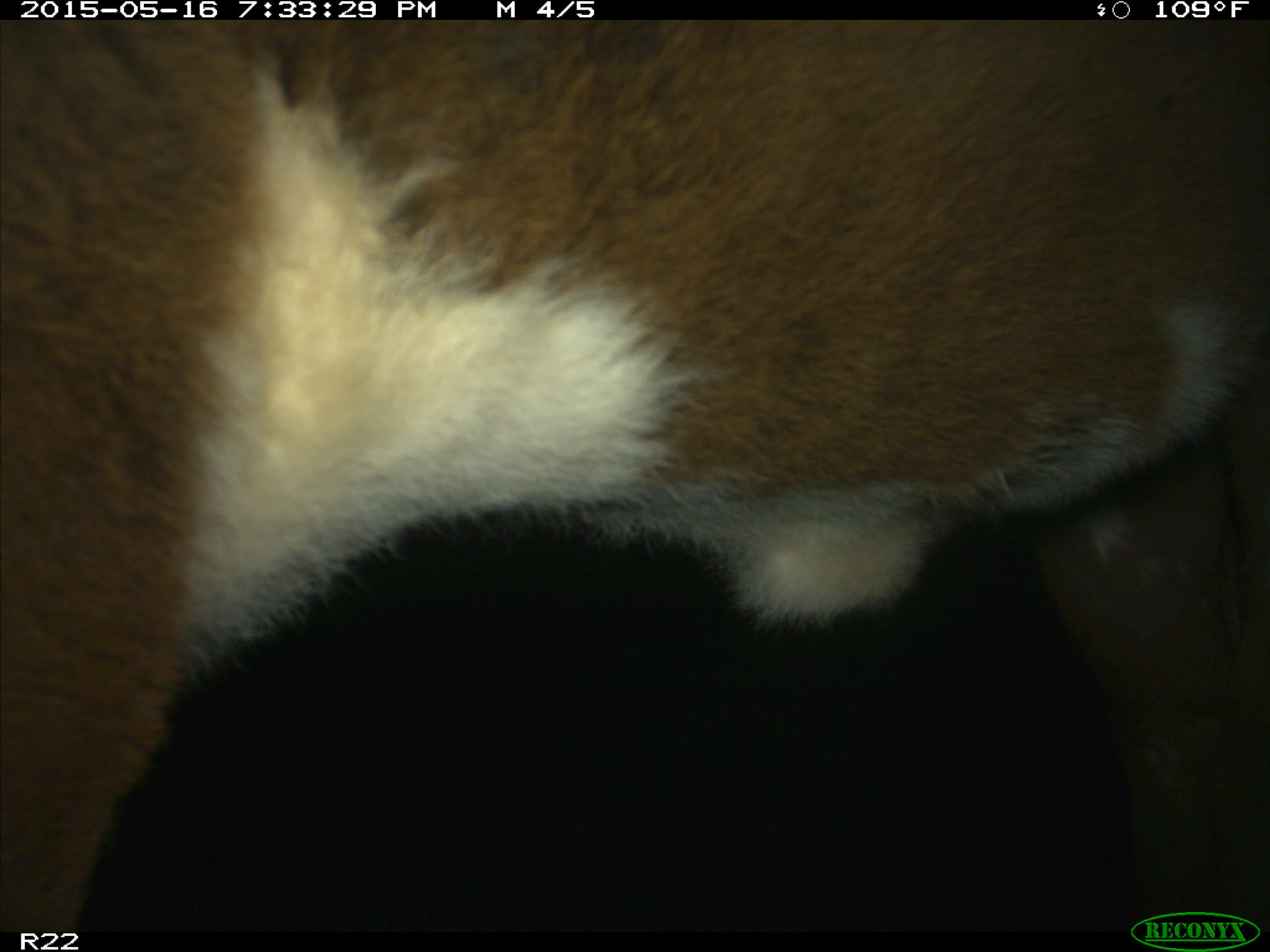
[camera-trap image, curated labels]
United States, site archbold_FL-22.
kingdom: Animalia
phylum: Chordata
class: Mammalia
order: Artiodactyla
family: Bovidae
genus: Bos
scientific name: Bos taurus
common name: domestic cow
Bos taurus (domestic cow).